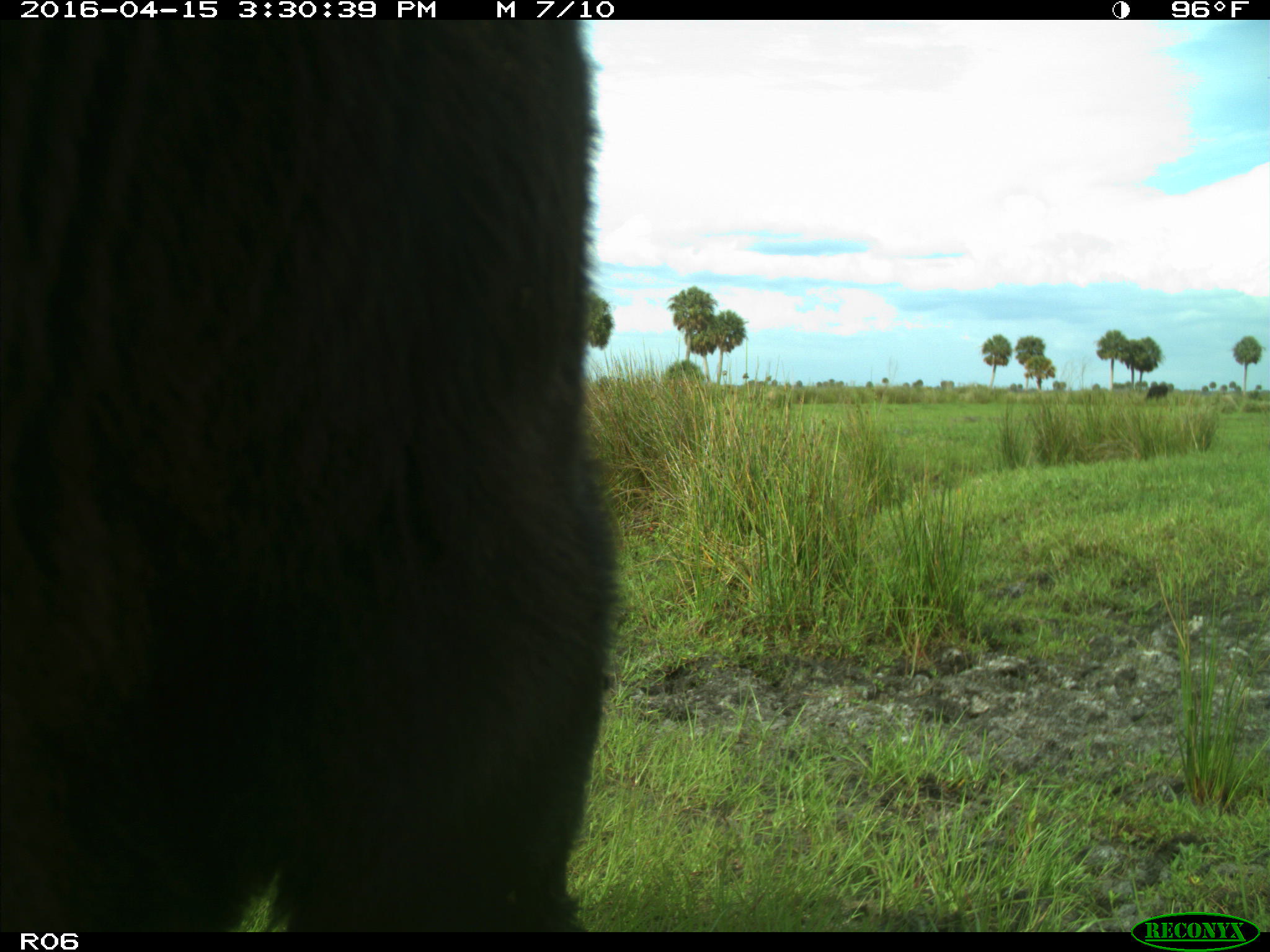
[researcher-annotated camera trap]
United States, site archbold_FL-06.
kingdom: Animalia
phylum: Chordata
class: Mammalia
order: Artiodactyla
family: Bovidae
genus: Bos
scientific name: Bos taurus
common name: domestic cow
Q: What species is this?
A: Bos taurus (domestic cow).